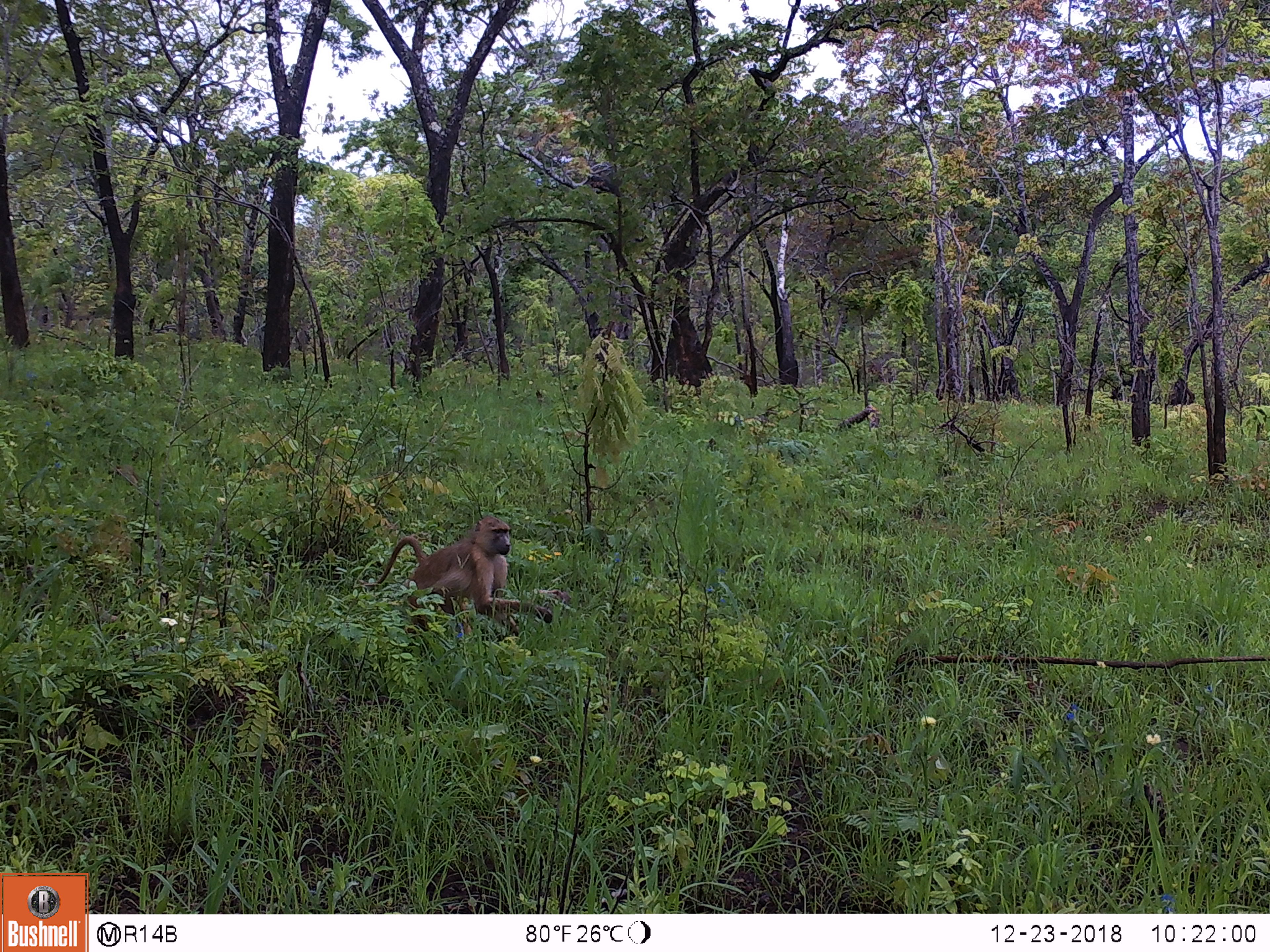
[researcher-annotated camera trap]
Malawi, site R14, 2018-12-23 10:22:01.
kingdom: Animalia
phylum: Chordata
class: Mammalia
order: Primates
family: Cercopithecidae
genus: Papio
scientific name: Papio cynocephalus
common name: yellow baboon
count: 1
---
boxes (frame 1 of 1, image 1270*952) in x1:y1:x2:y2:
yellow baboon: 373:510:566:638